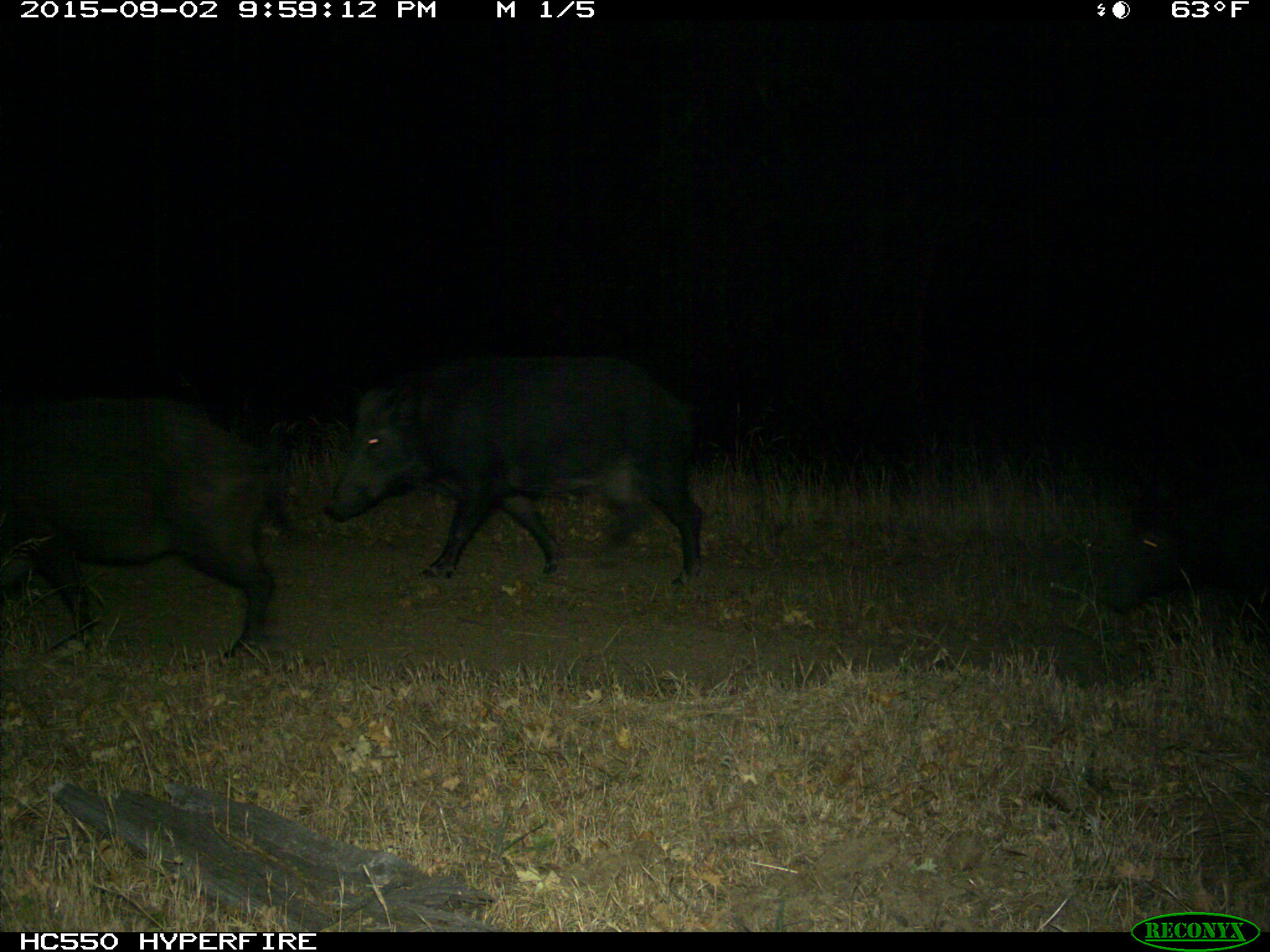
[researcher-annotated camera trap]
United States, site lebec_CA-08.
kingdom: Animalia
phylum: Chordata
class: Mammalia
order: Artiodactyla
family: Suidae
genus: Sus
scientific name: Sus scrofa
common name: wild boar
Sus scrofa (wild boar).